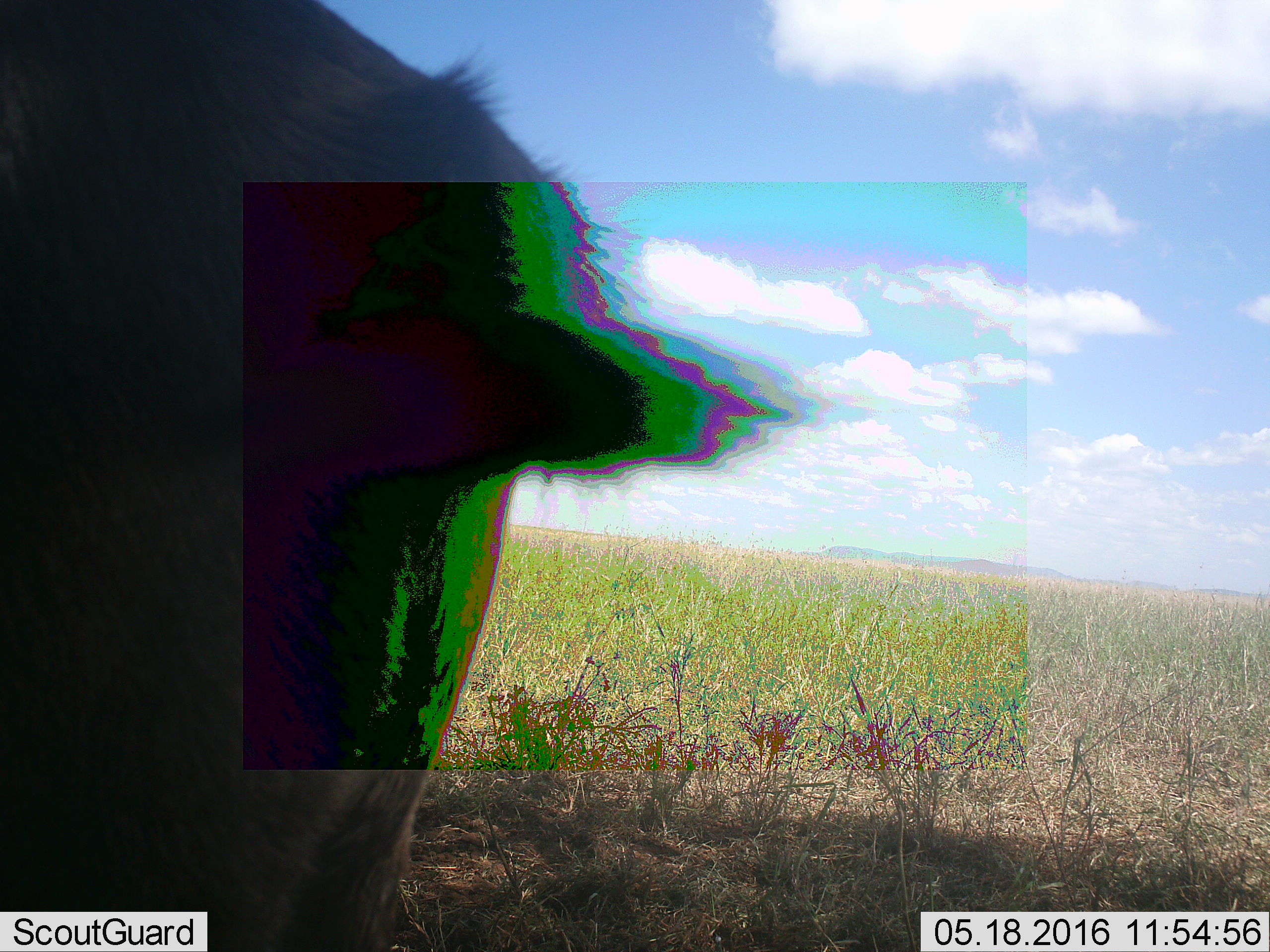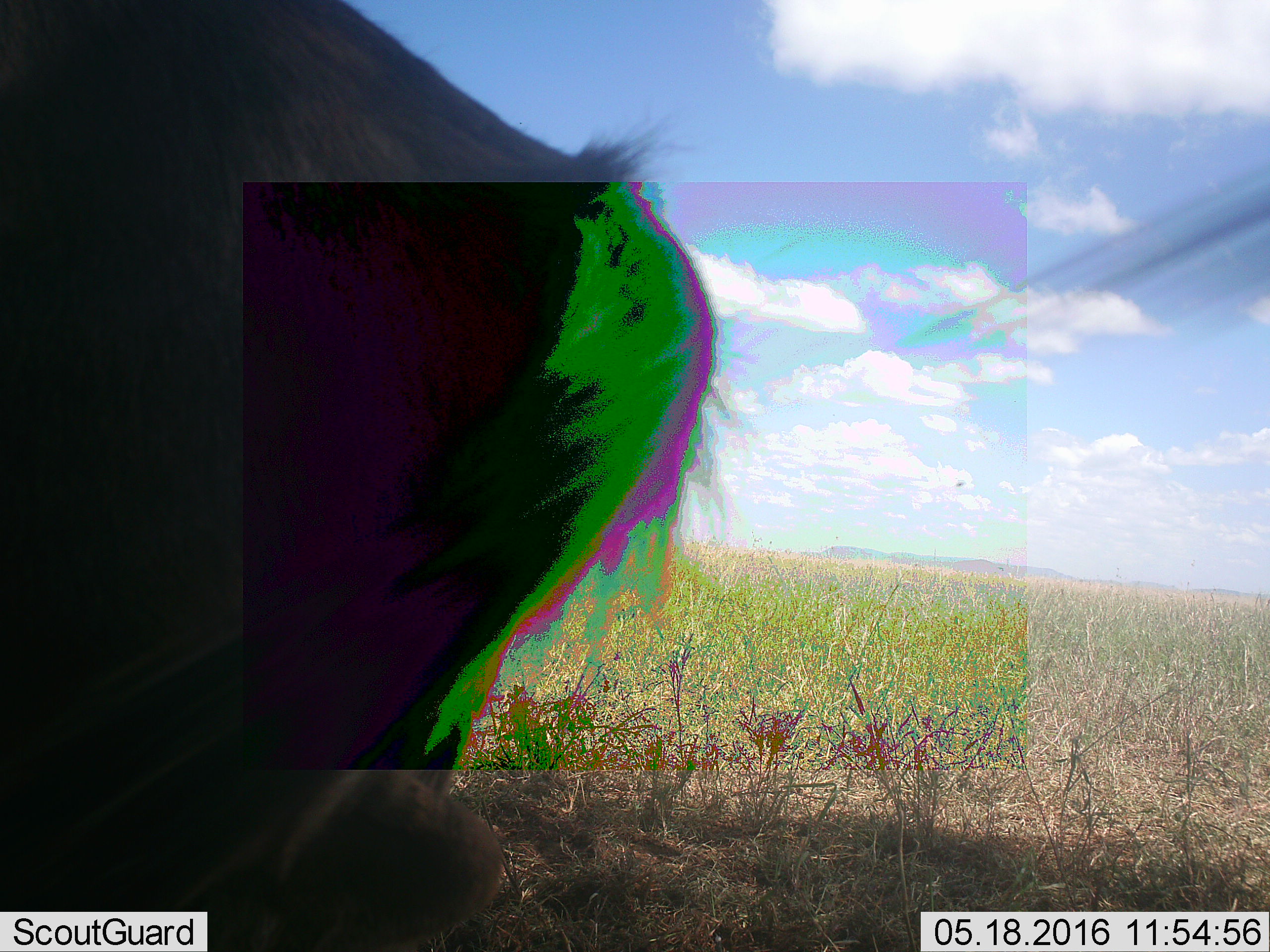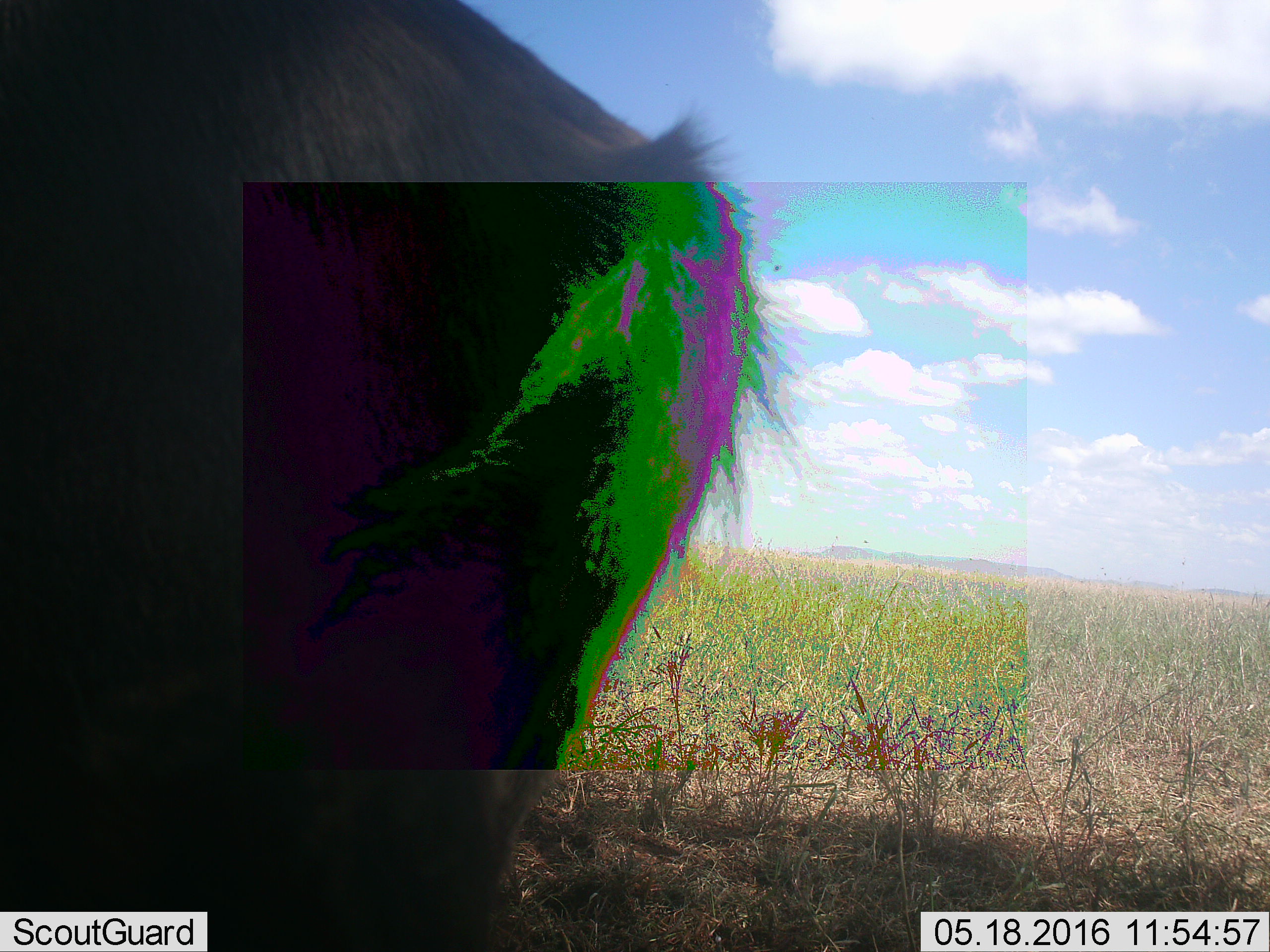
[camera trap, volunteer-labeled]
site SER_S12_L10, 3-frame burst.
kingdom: Animalia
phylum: Chordata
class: Mammalia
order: Artiodactyla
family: Bovidae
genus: Connochaetes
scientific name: Connochaetes taurinus taurinus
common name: blue wildebeest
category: wildebeestblue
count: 1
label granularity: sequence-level